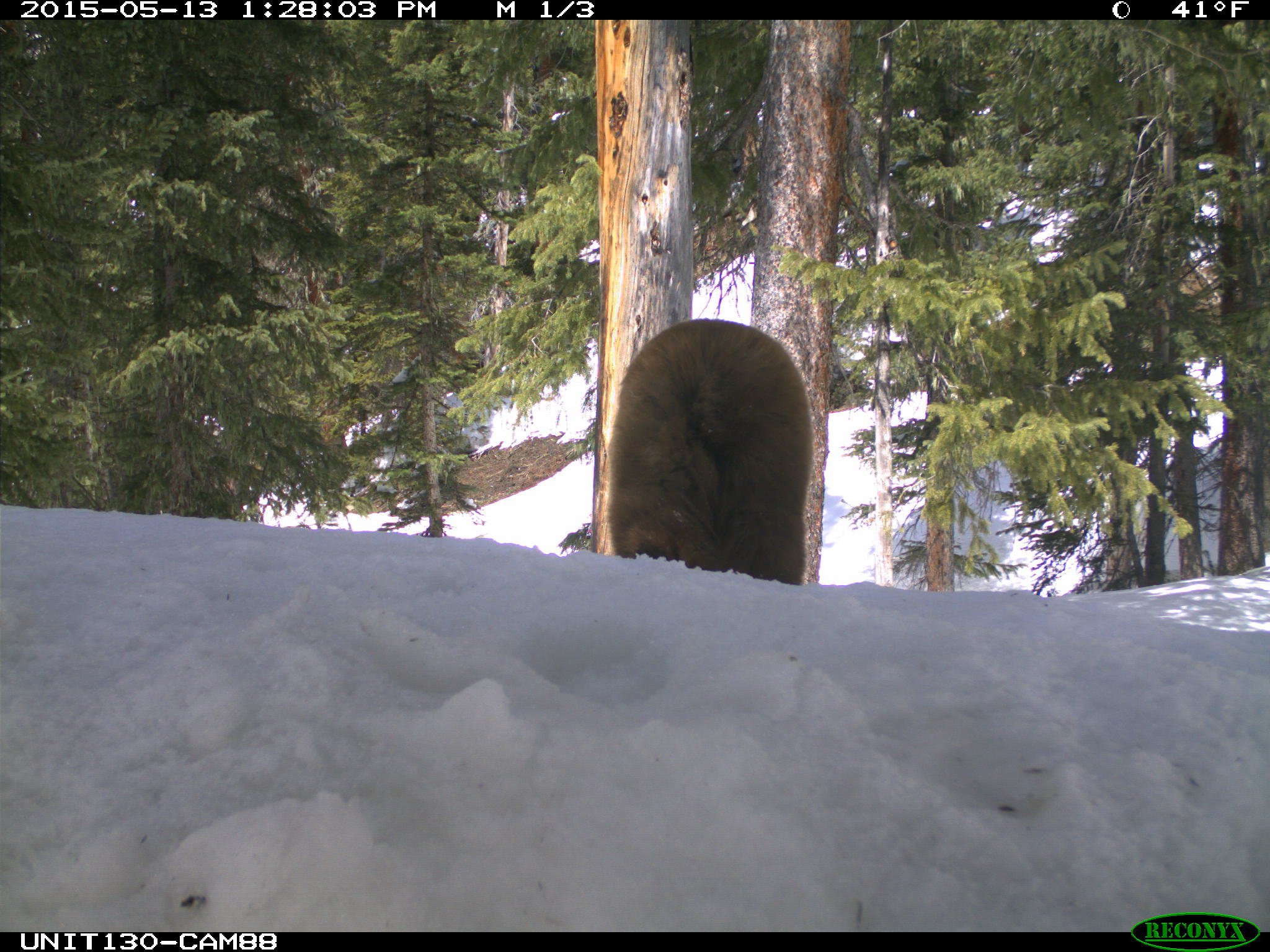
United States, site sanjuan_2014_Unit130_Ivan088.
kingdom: Animalia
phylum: Chordata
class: Mammalia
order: Carnivora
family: Ursidae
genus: Ursus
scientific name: Ursus americanus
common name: american black bear